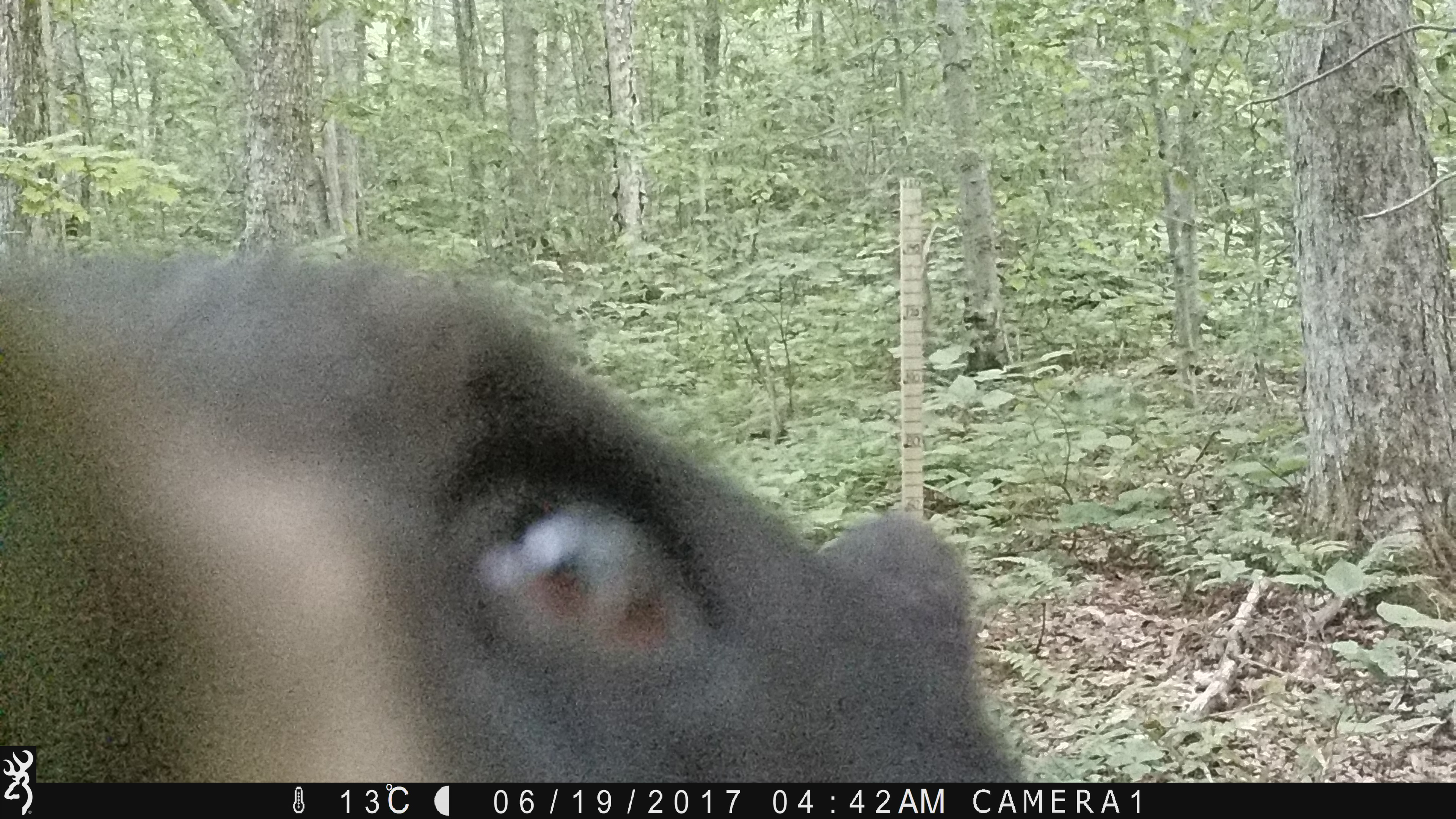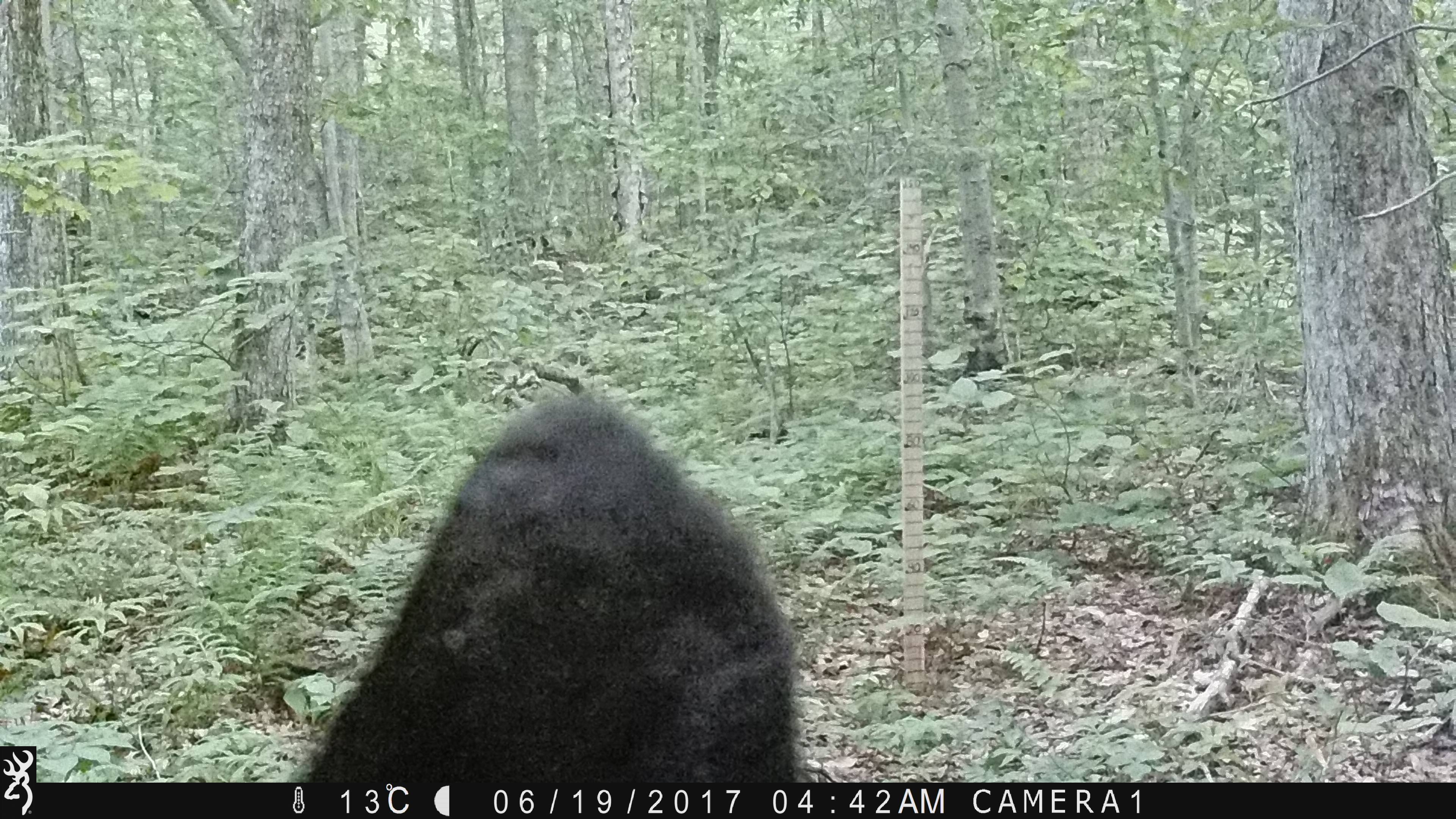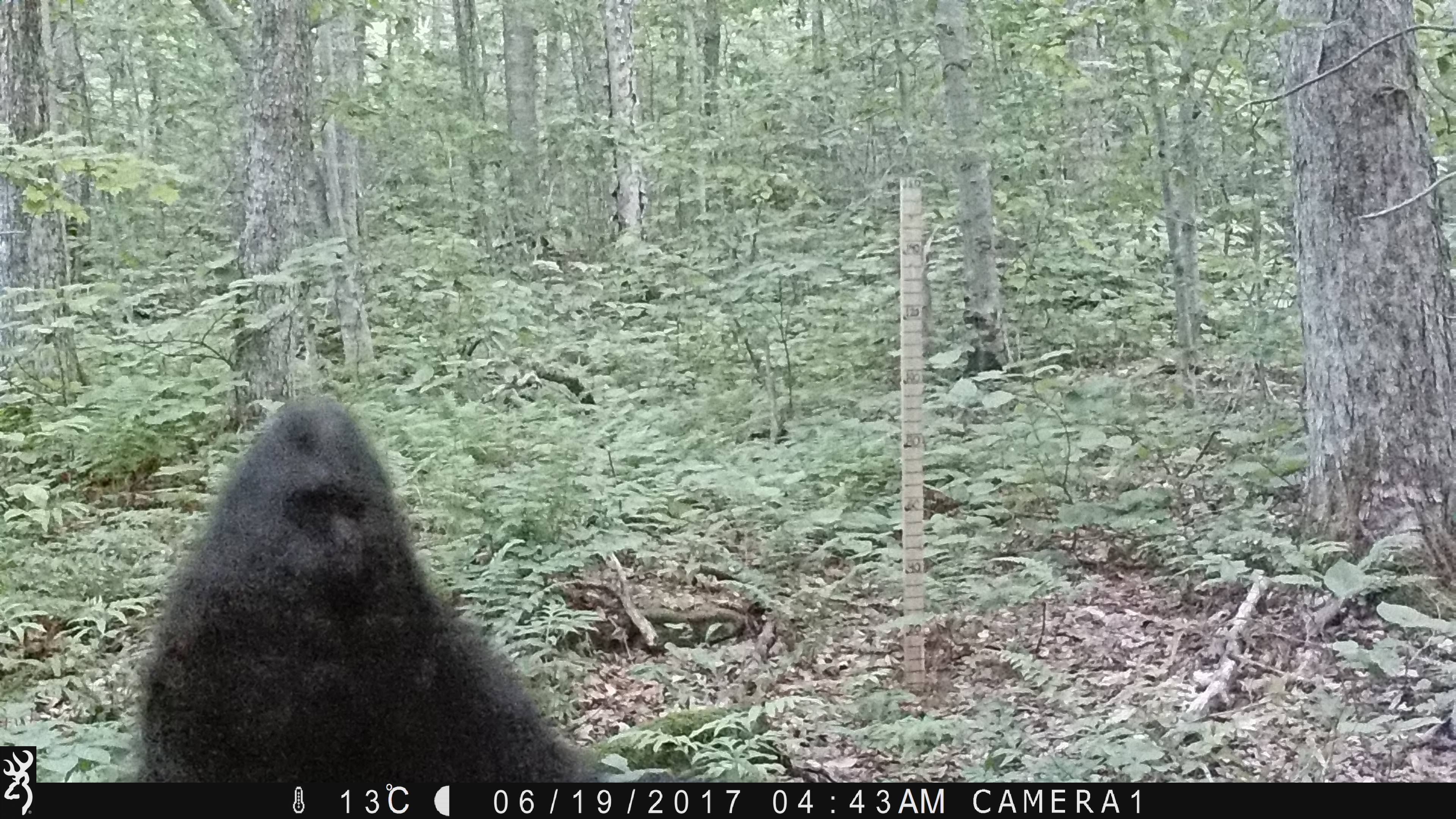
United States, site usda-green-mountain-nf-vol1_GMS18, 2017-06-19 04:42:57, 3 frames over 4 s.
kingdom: Animalia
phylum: Chordata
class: Mammalia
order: Carnivora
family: Ursidae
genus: Ursus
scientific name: Ursus americanus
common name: black bear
Black bear (Ursus americanus).